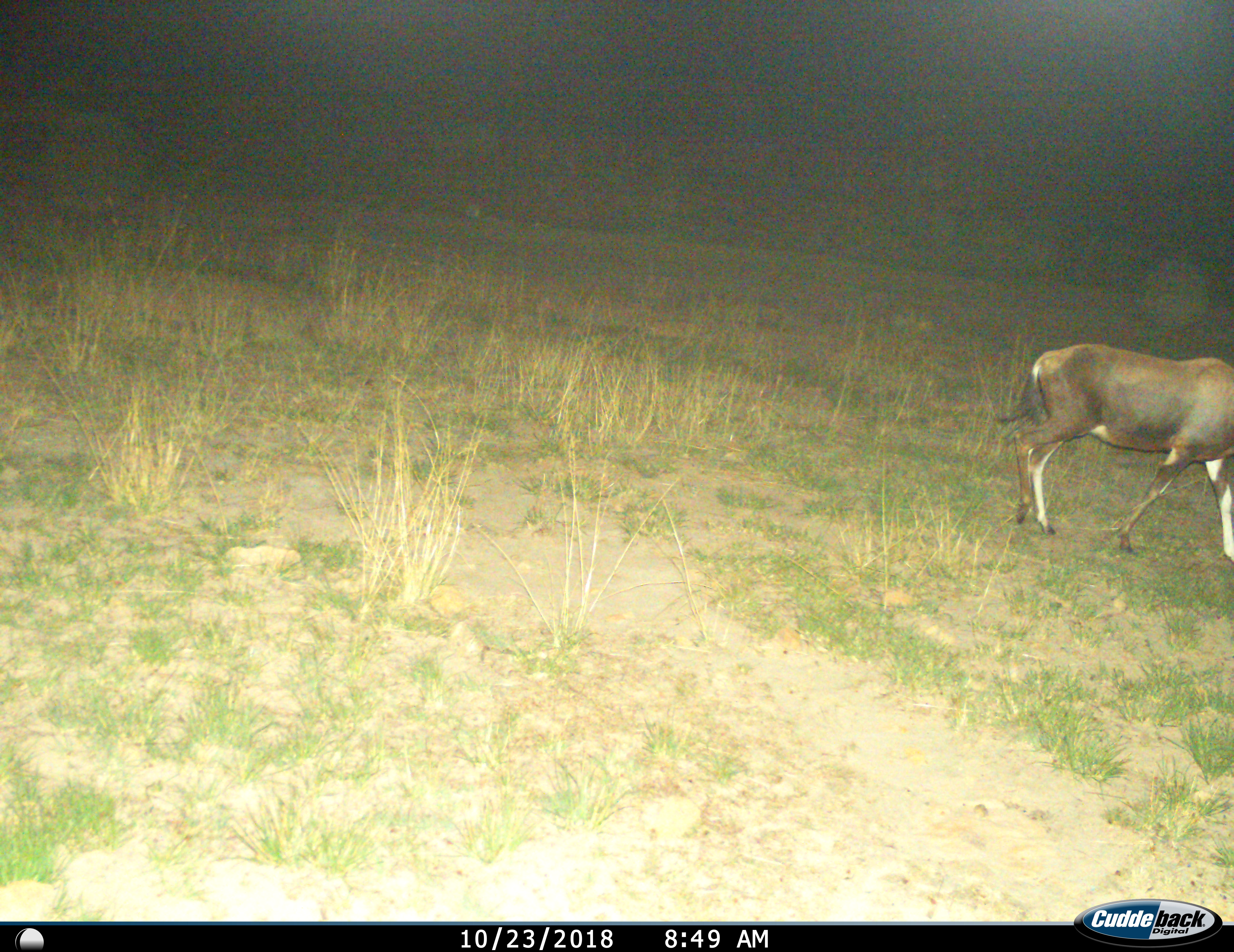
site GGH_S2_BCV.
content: unidentified animal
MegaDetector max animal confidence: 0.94